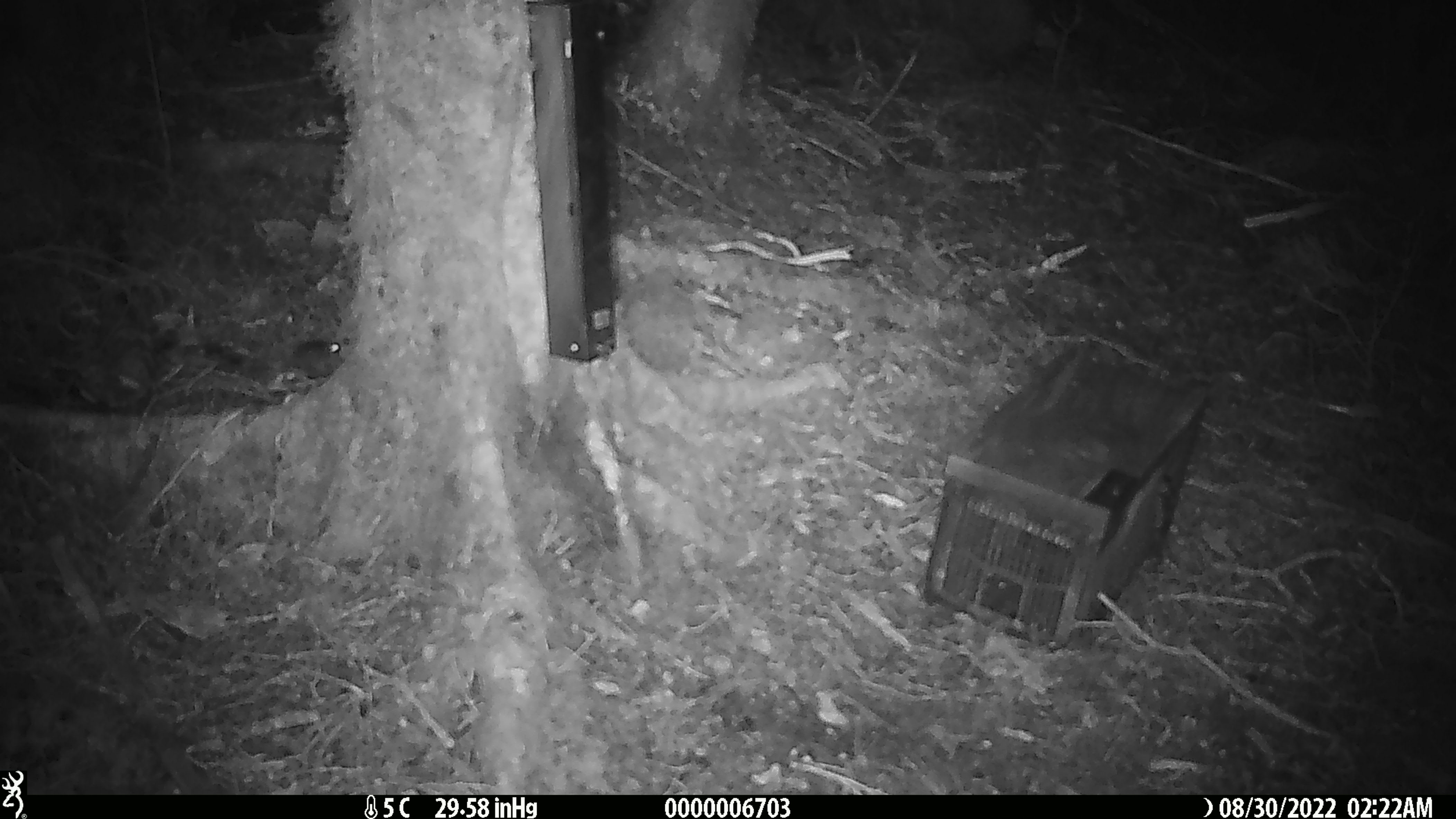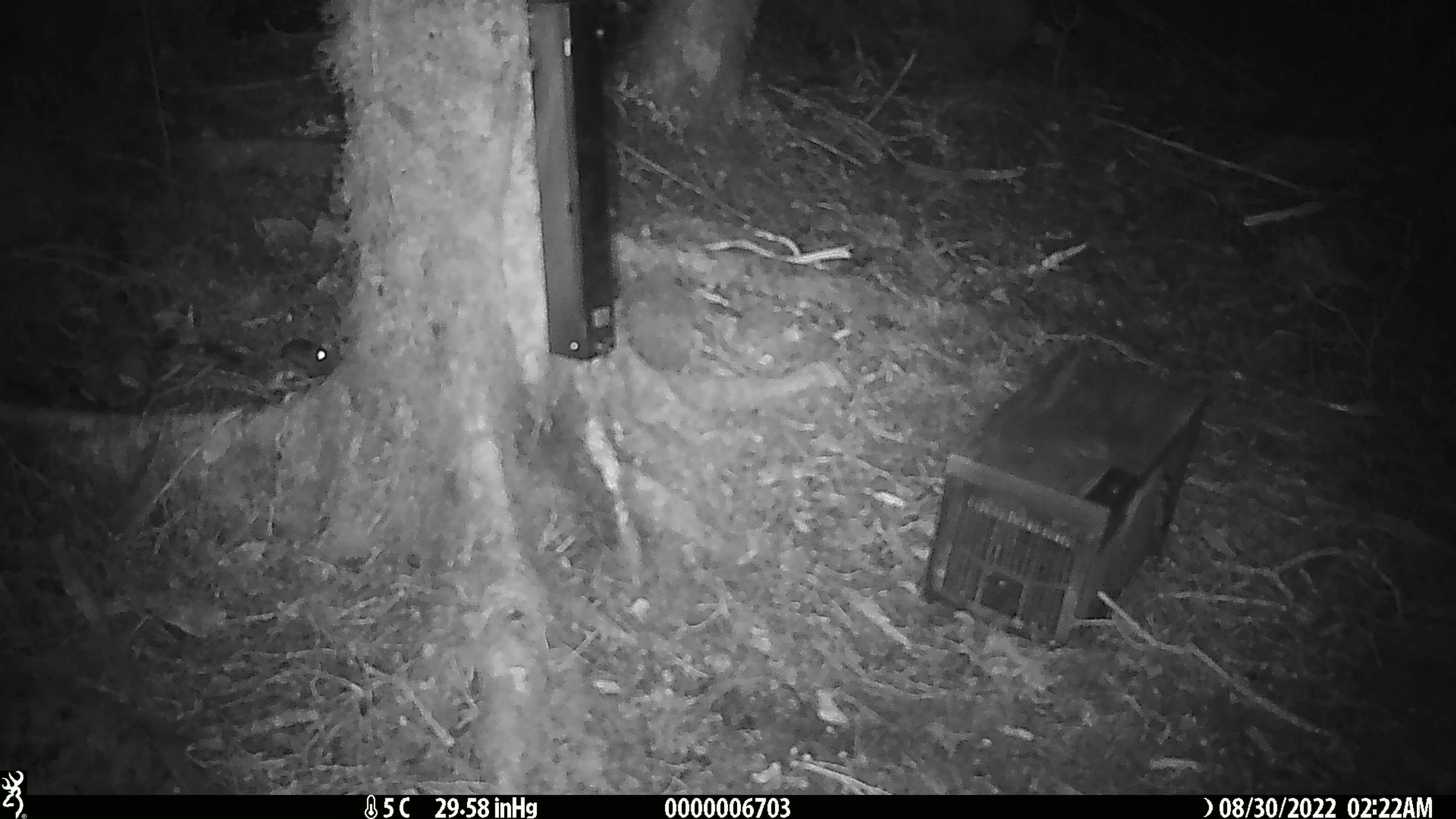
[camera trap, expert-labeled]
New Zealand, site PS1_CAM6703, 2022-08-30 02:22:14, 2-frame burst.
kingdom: Animalia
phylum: Chordata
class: Mammalia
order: Rodentia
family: Muridae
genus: Mus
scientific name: Mus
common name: mouse